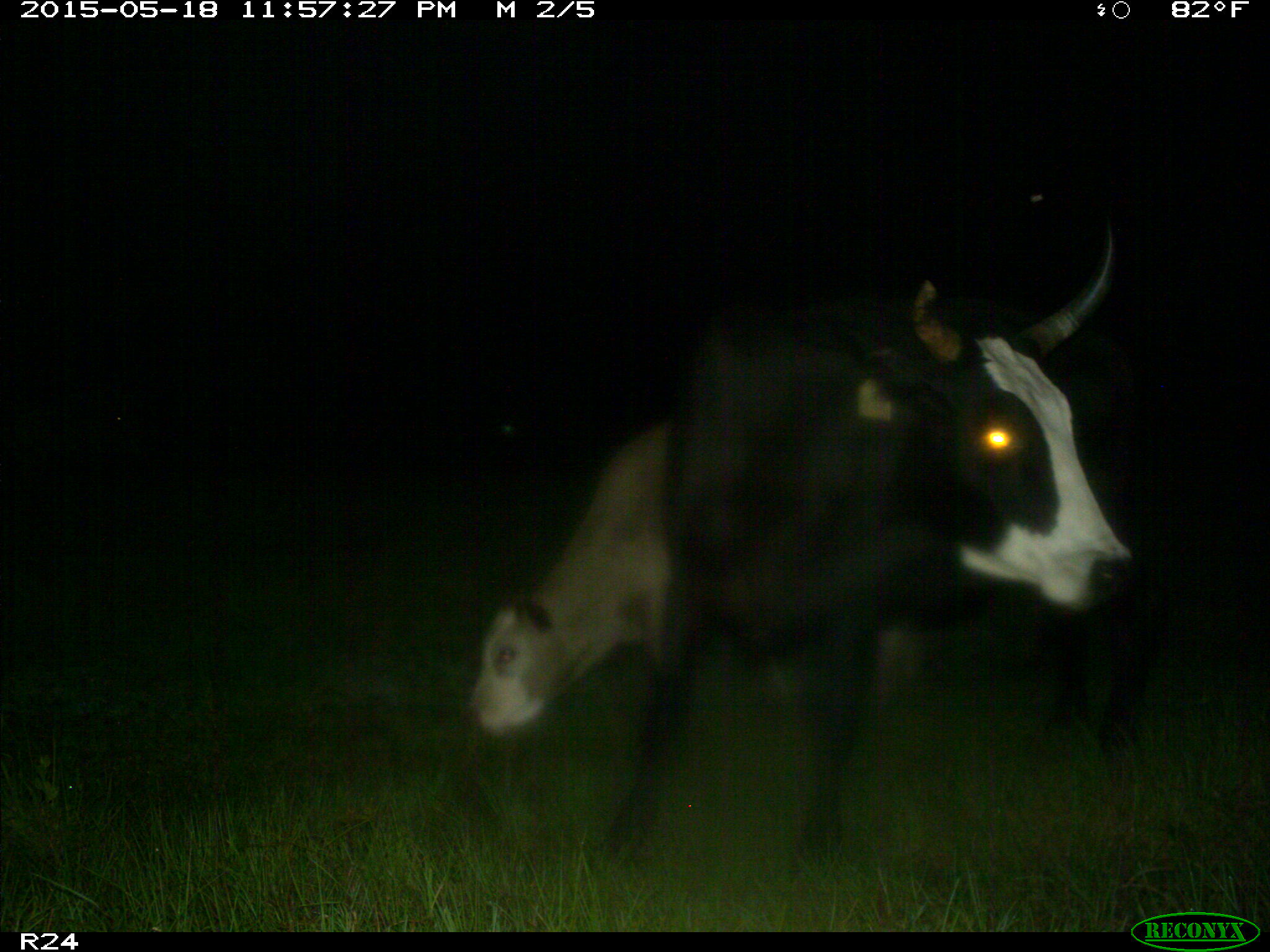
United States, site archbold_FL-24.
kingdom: Animalia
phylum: Chordata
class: Mammalia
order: Artiodactyla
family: Suidae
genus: Sus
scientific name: Sus scrofa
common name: wild boar